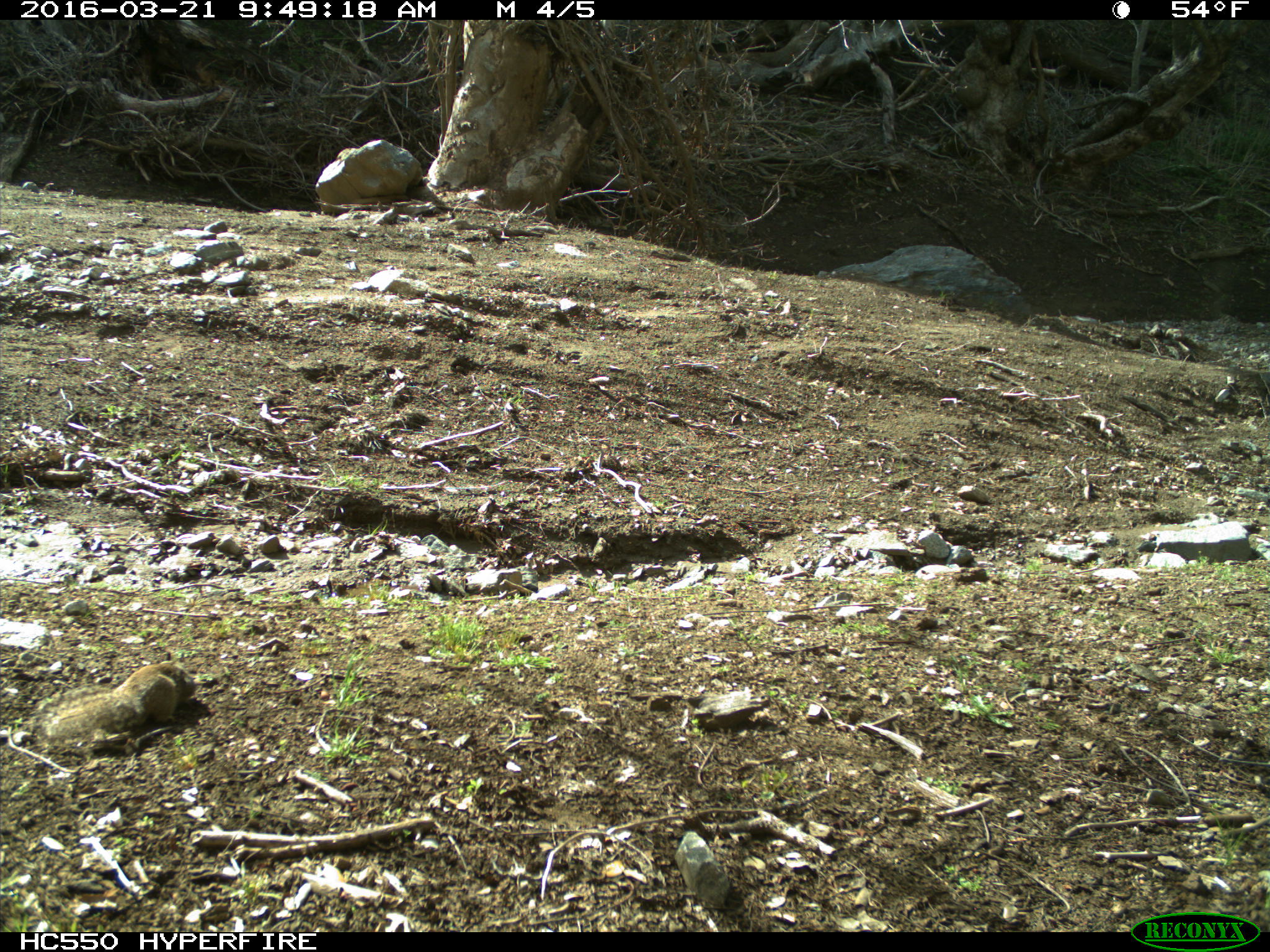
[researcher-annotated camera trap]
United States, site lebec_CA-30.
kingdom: Animalia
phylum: Chordata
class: Mammalia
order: Rodentia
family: Sciuridae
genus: Otospermophilus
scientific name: Otospermophilus beecheyi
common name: california ground squirrel